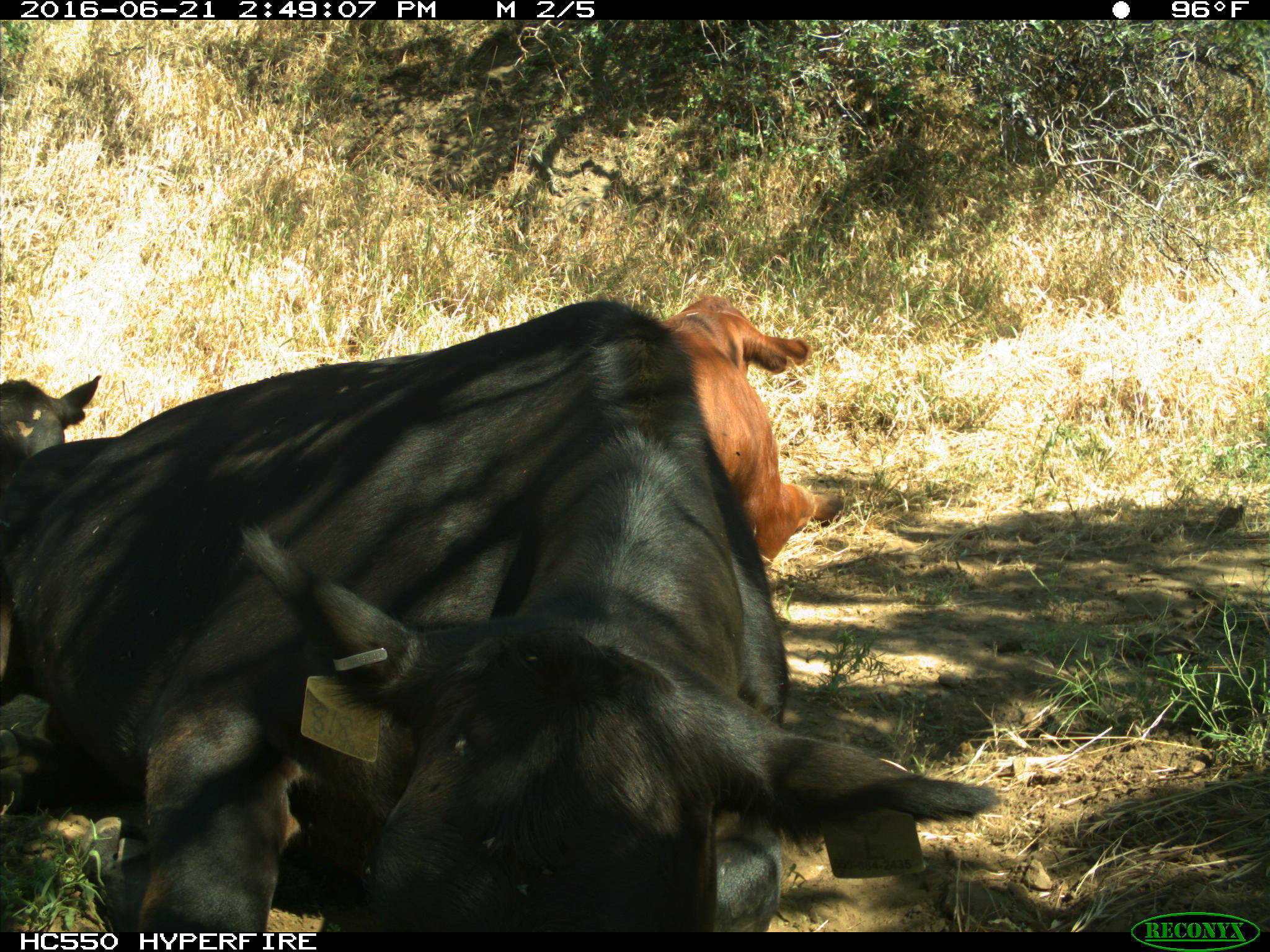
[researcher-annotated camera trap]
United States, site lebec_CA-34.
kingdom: Animalia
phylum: Chordata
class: Mammalia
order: Artiodactyla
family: Bovidae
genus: Bos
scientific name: Bos taurus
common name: domestic cow